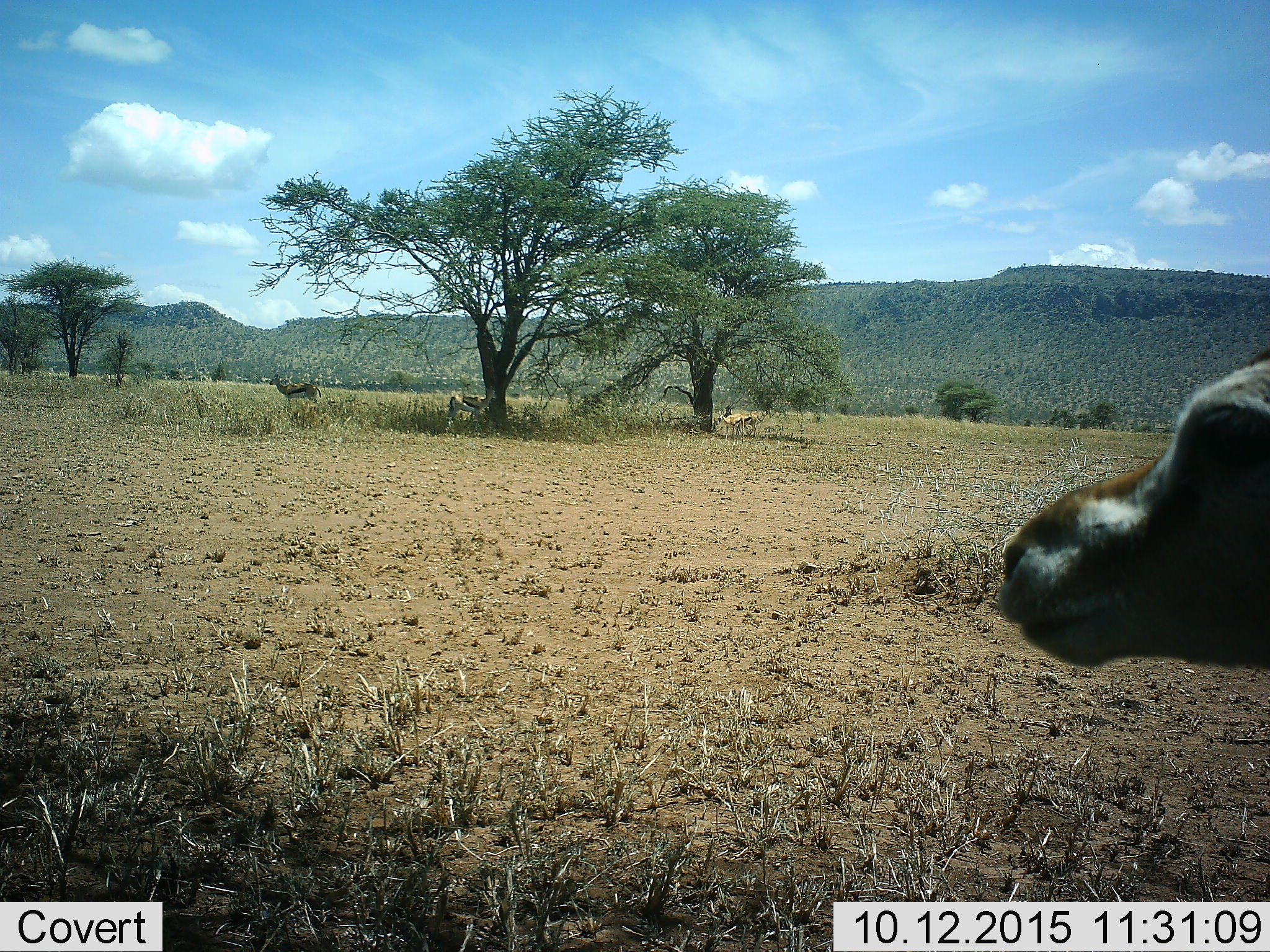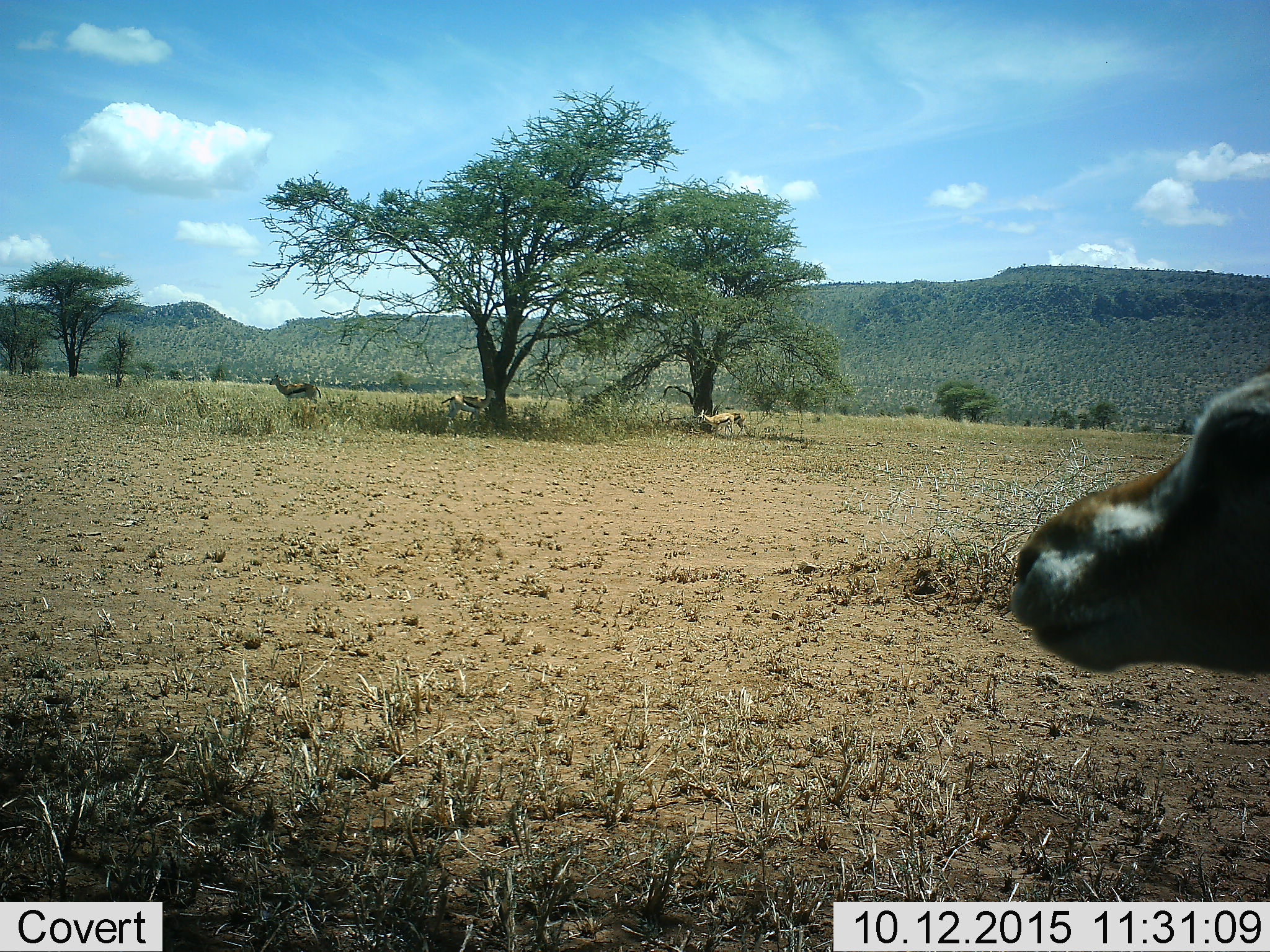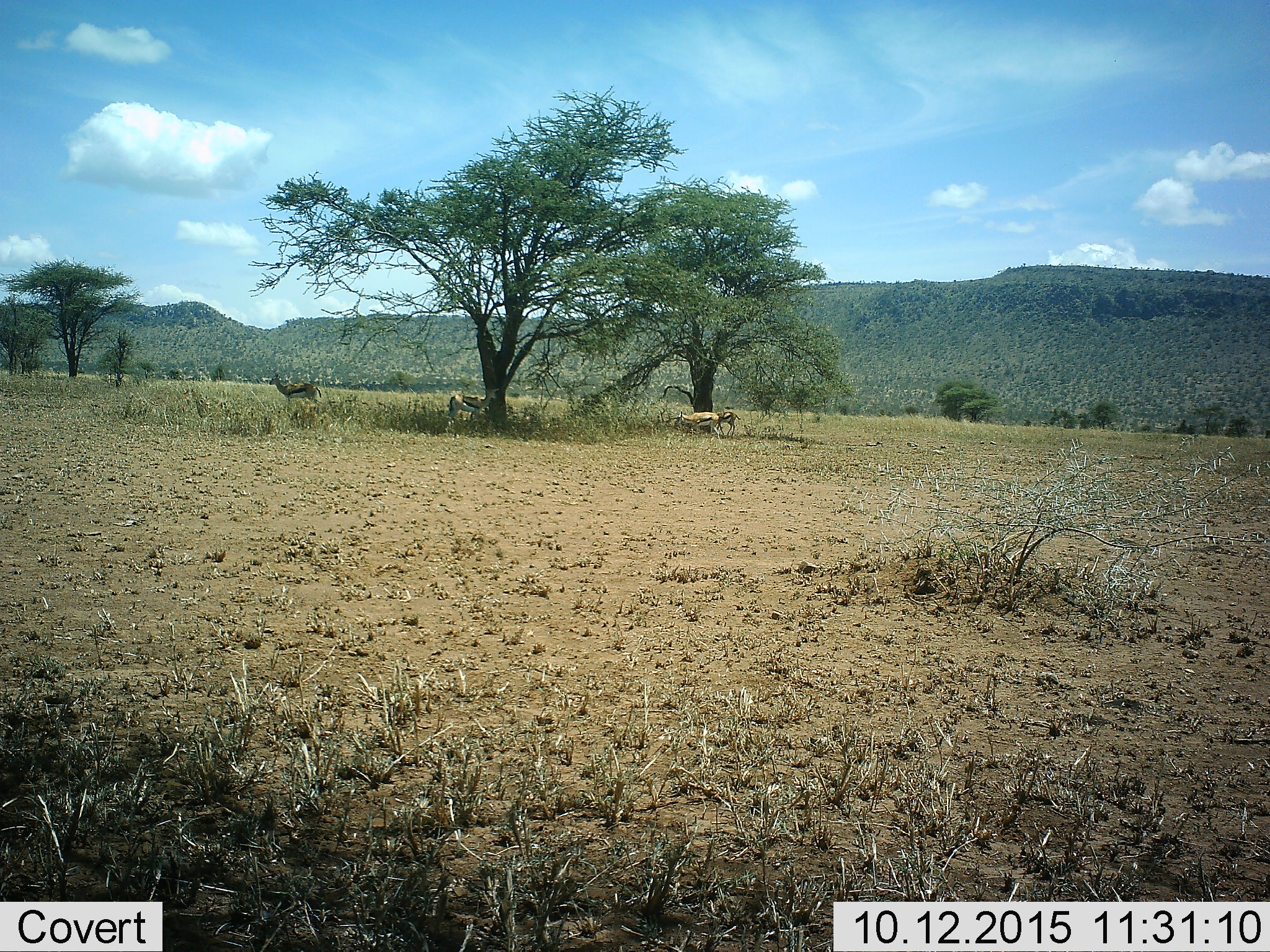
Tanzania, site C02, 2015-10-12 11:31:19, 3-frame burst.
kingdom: Animalia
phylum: Chordata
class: Mammalia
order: Artiodactyla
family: Bovidae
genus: Eudorcas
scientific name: Eudorcas thomsonii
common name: thomson's gazelle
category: gazellethomsons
Gazellethomsons (thomson's gazelle) (Eudorcas thomsonii), count 5. Behavior (volunteer vote fractions): standing 75%, resting 12%, moving 56%, interacting 6%. Young present (vote fraction): 6%. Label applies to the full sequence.